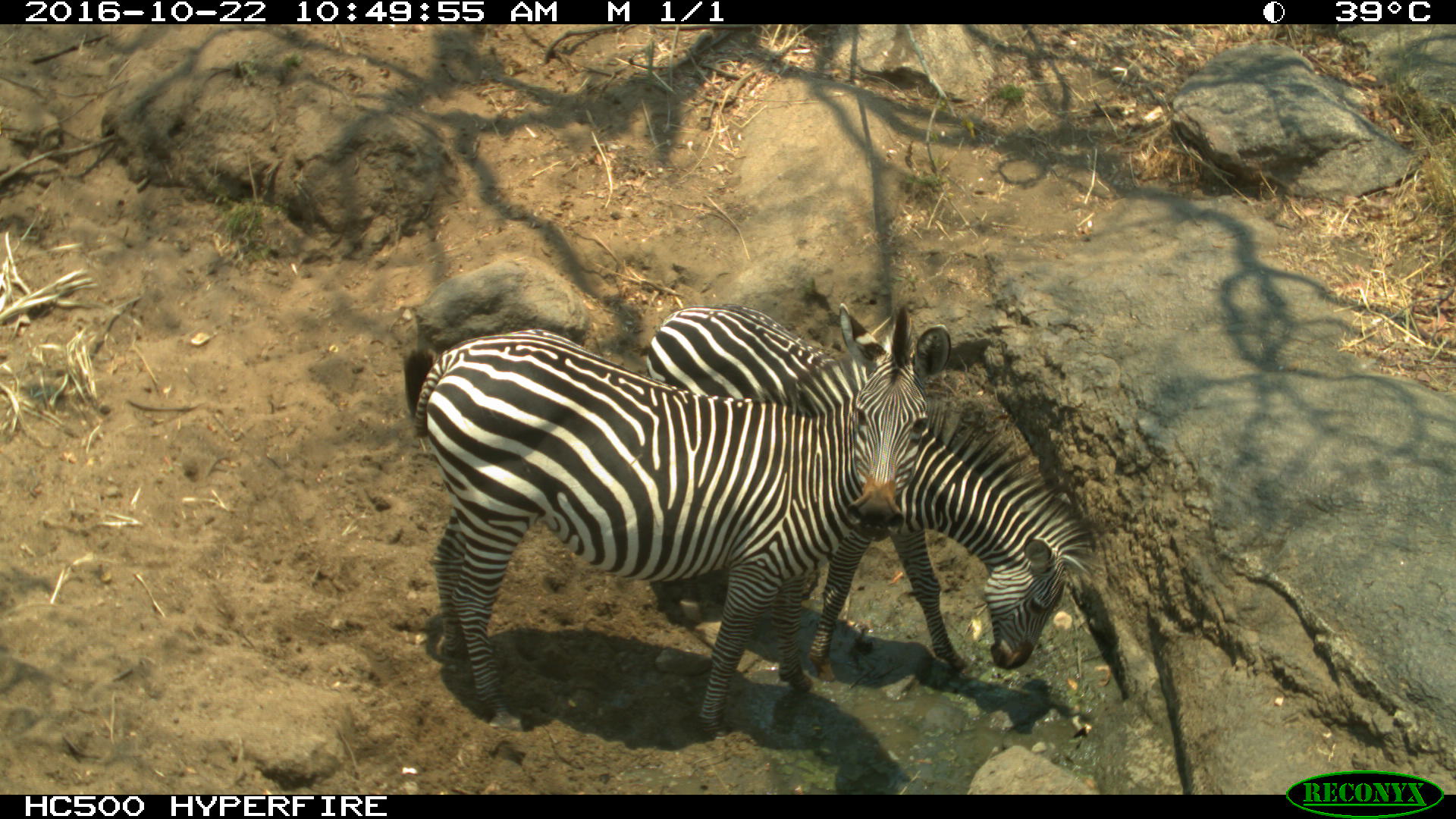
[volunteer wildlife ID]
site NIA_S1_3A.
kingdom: Animalia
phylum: Chordata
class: Mammalia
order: Perissodactyla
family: Equidae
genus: Equus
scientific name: Equus quagga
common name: plains zebra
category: zebraplains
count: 2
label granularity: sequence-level